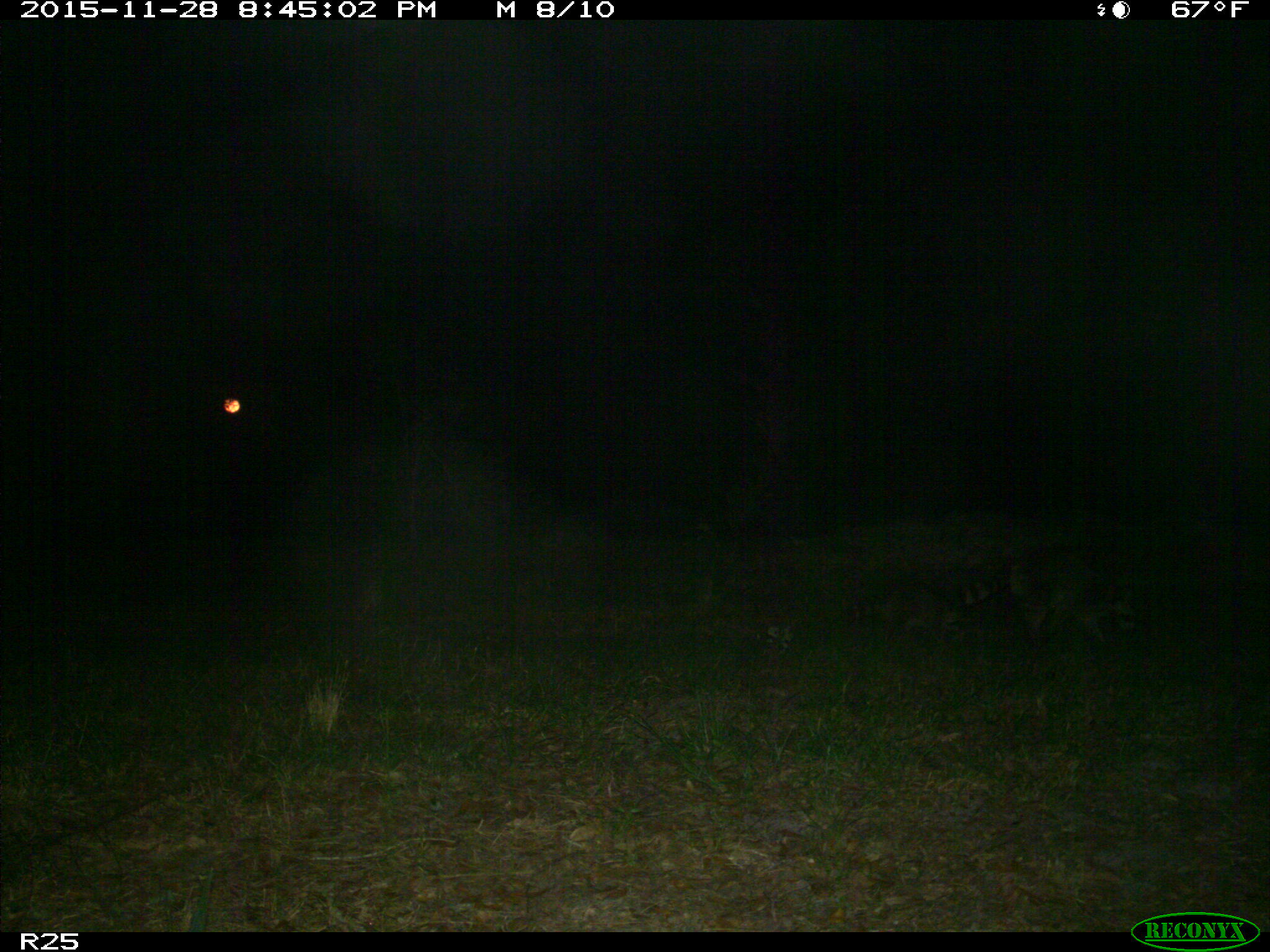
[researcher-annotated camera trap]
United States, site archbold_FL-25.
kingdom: Animalia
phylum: Chordata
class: Mammalia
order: Carnivora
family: Procyonidae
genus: Procyon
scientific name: Procyon lotor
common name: common raccoon